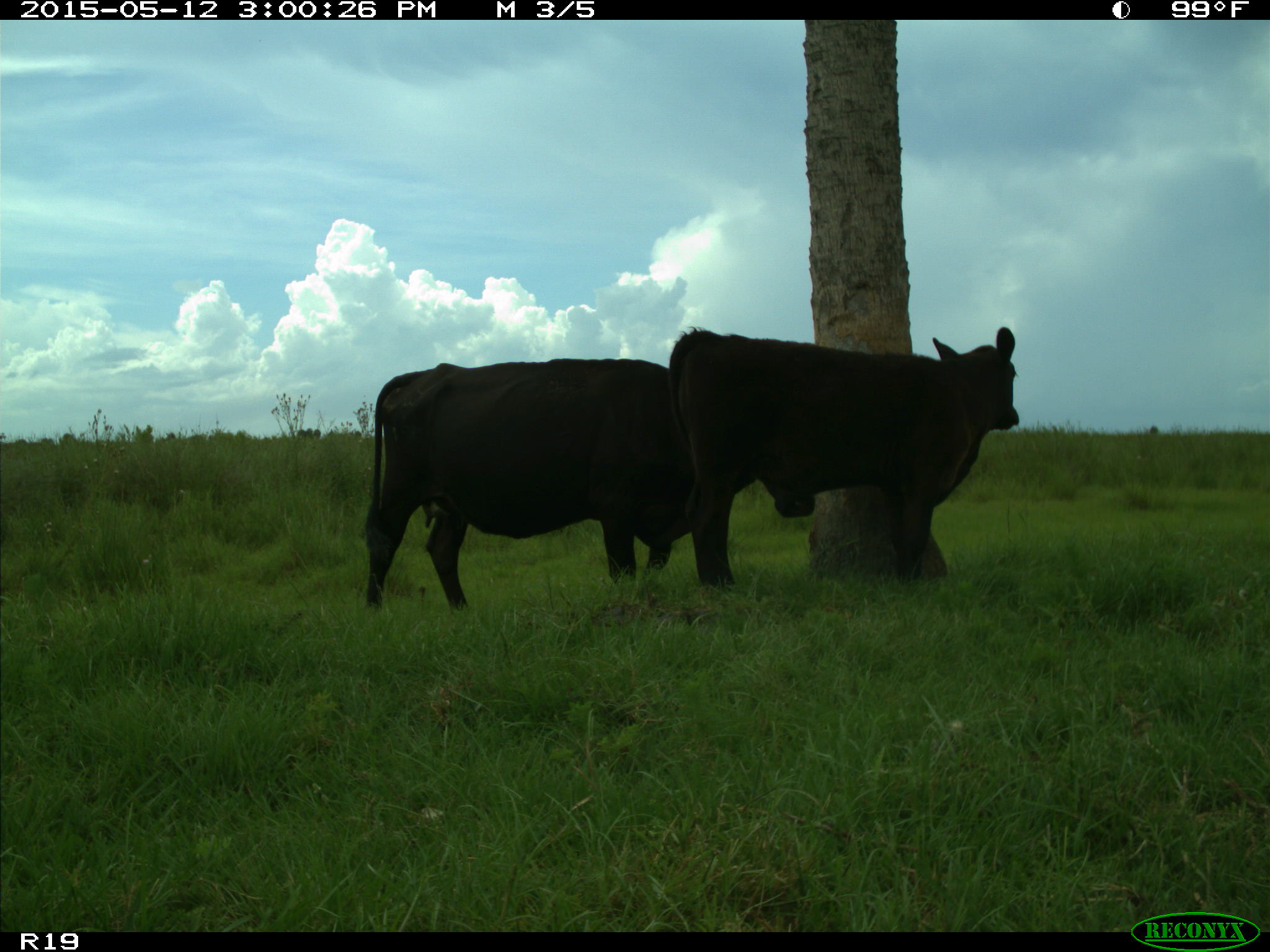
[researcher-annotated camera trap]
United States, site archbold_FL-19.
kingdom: Animalia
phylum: Chordata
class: Mammalia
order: Artiodactyla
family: Bovidae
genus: Bos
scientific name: Bos taurus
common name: domestic cow